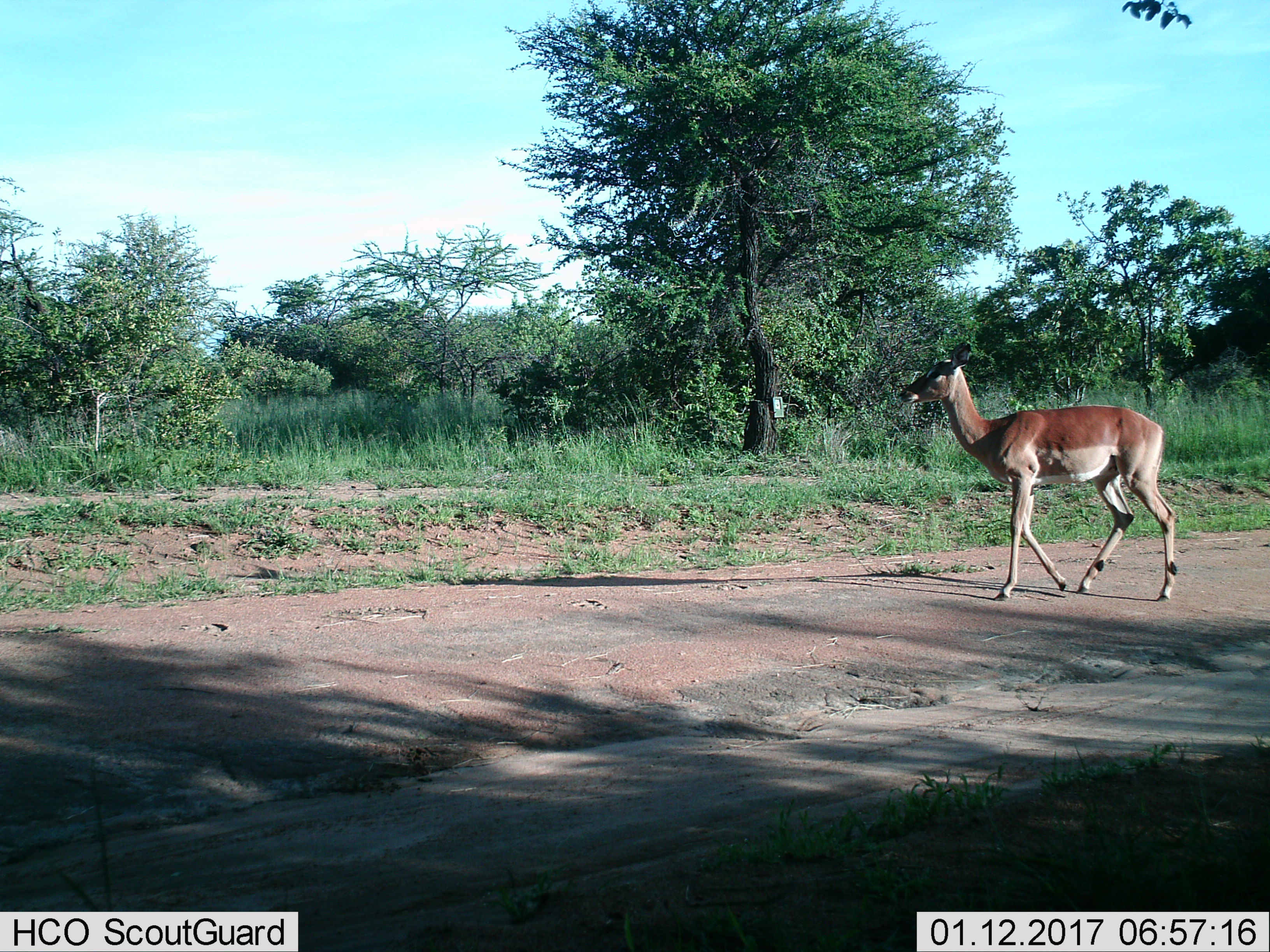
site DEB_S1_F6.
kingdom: Animalia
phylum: Chordata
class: Mammalia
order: Artiodactyla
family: Bovidae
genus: Aepyceros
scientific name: Aepyceros melampus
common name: impala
Impala (Aepyceros melampus), count 1. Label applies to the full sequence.